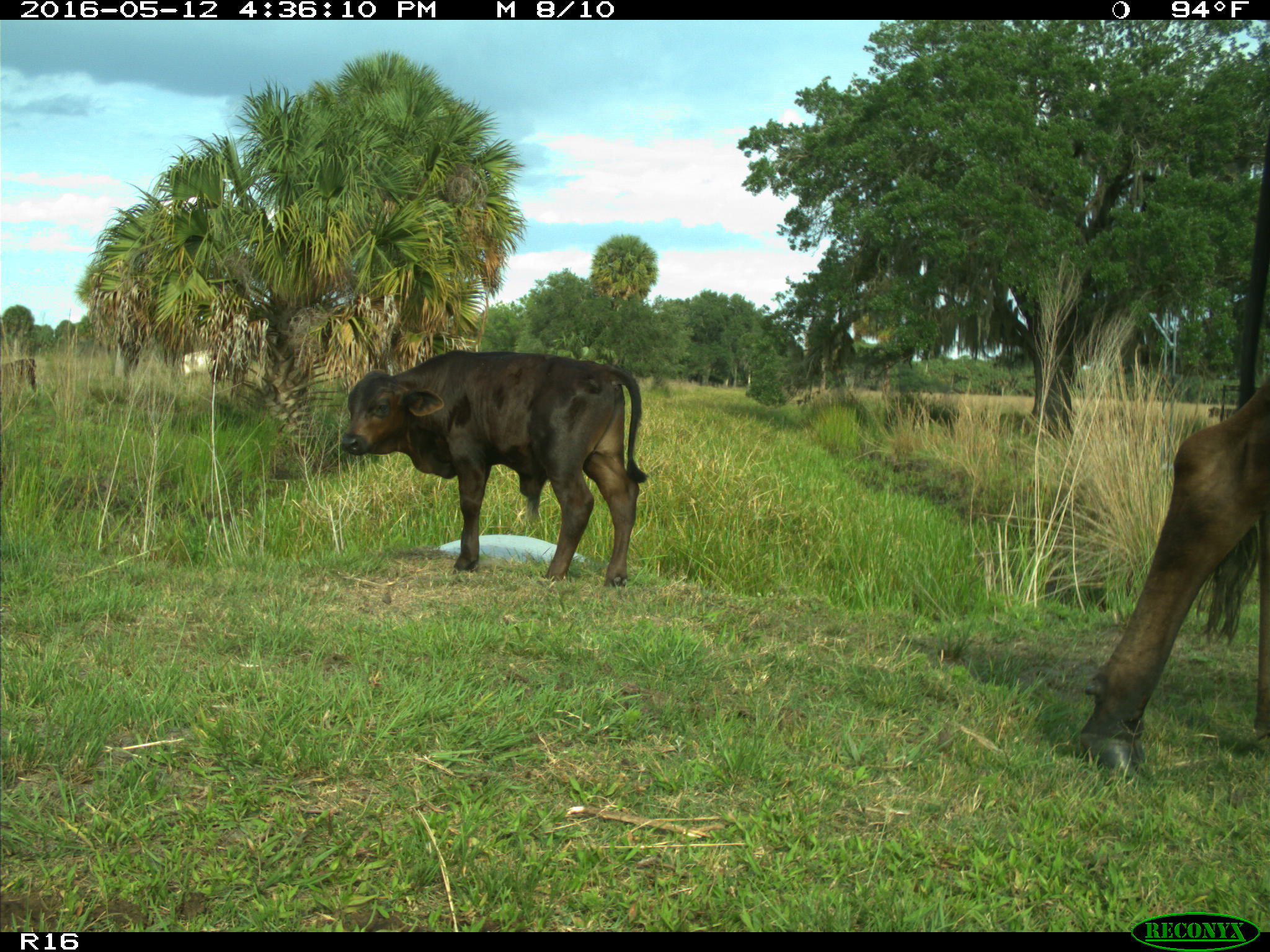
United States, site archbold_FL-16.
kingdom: Animalia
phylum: Chordata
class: Mammalia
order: Artiodactyla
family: Bovidae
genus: Bos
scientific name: Bos taurus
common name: domestic cow